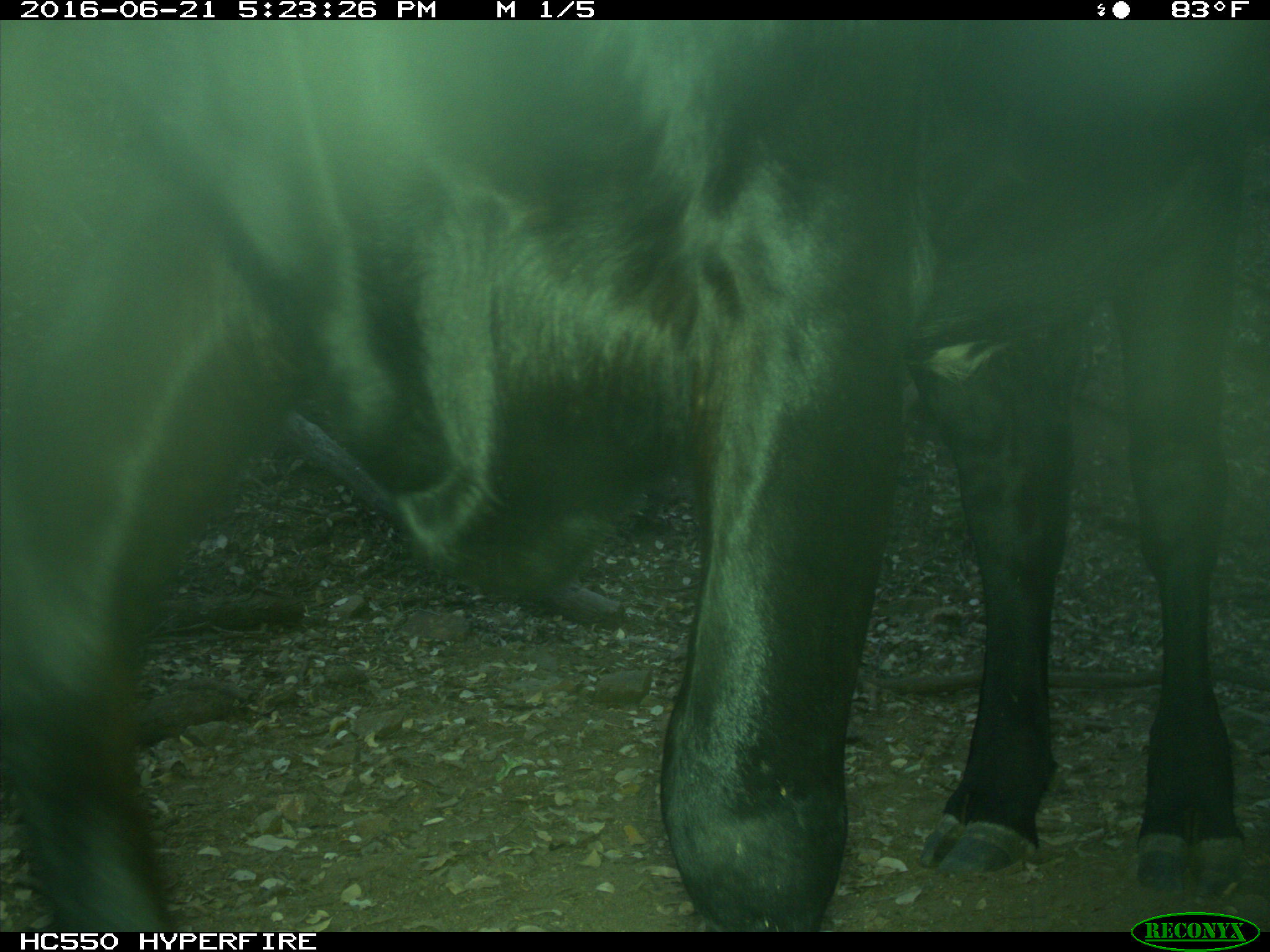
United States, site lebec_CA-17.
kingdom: Animalia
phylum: Chordata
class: Mammalia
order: Artiodactyla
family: Bovidae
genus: Bos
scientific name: Bos taurus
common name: domestic cow